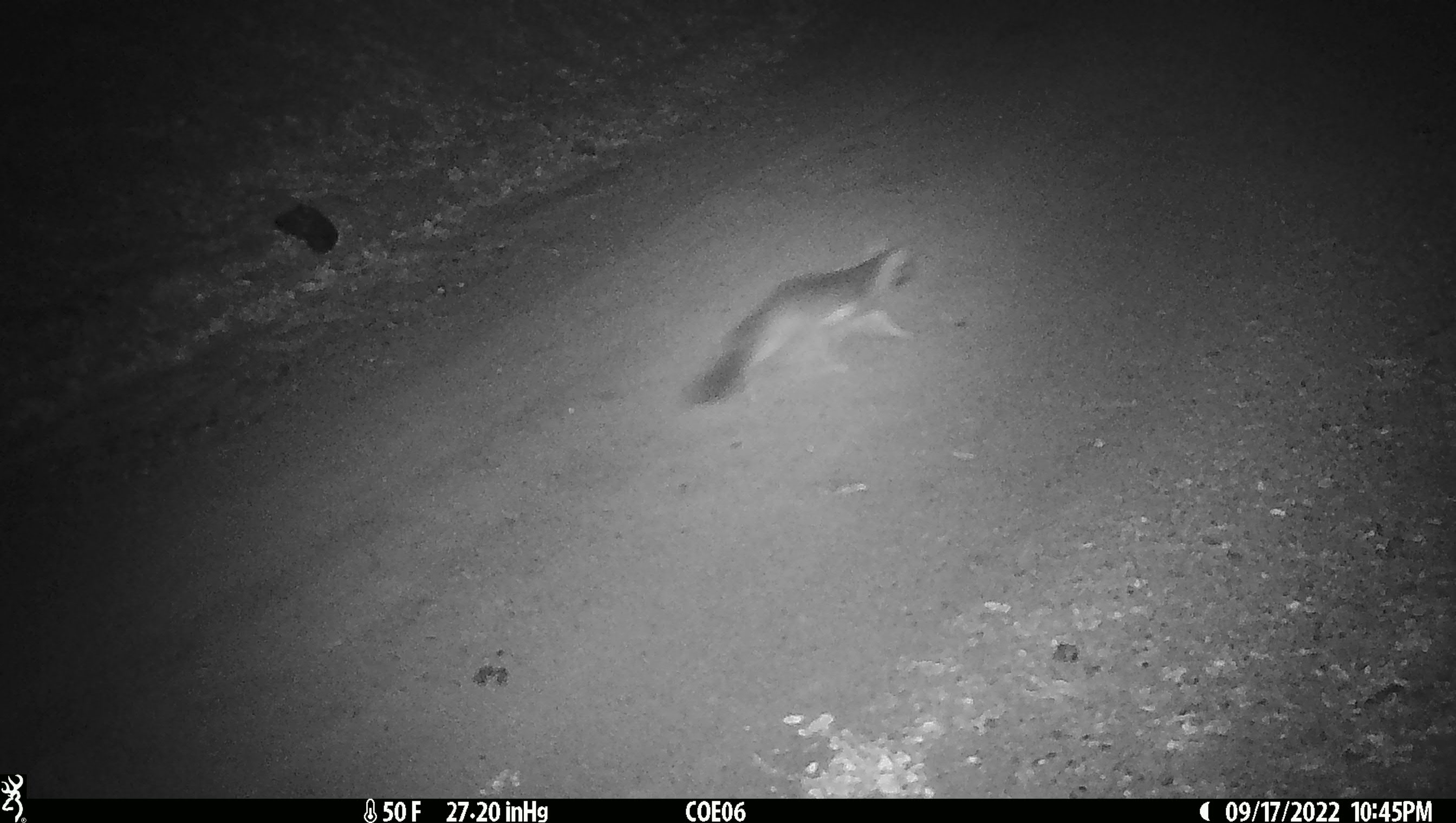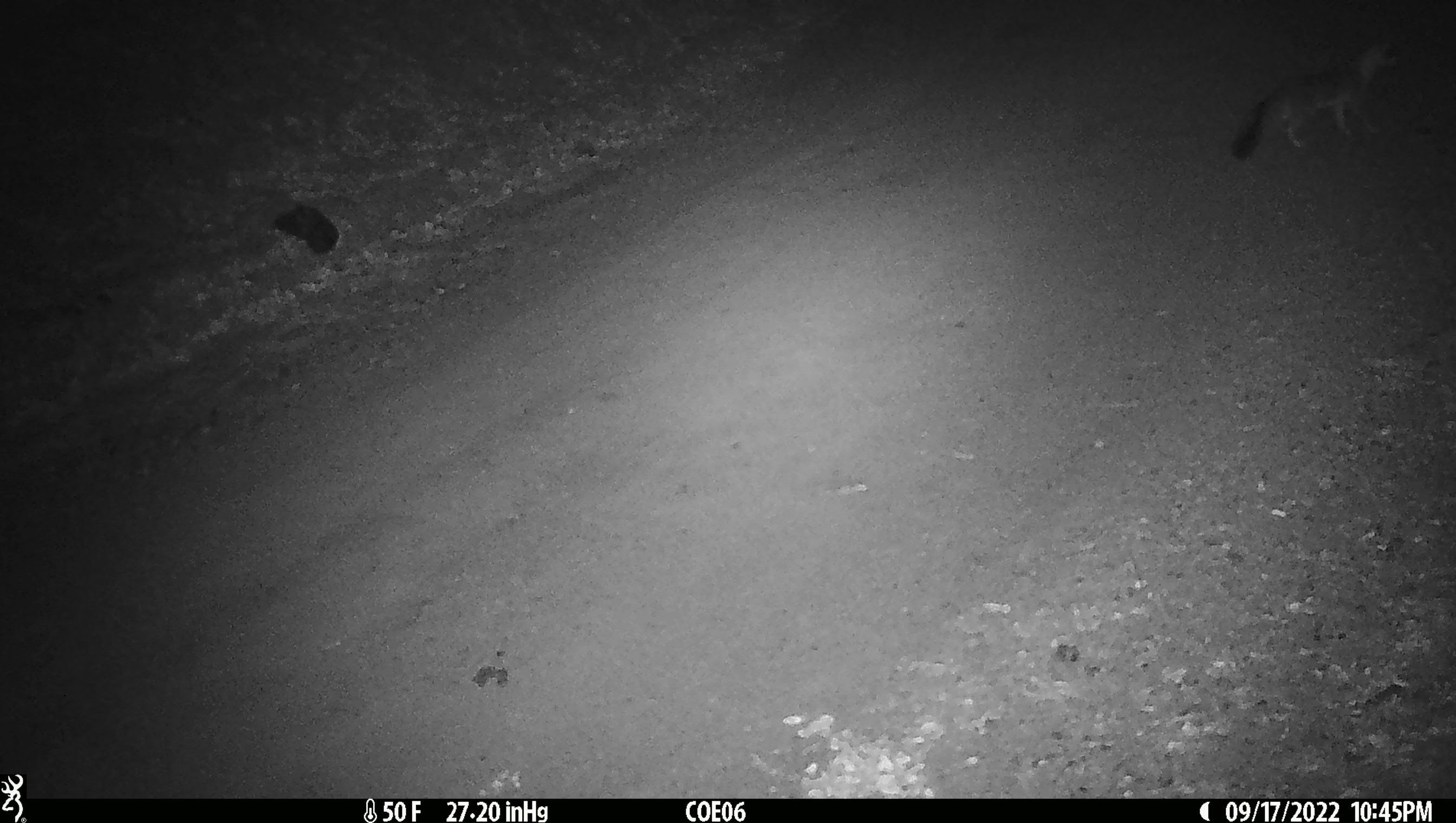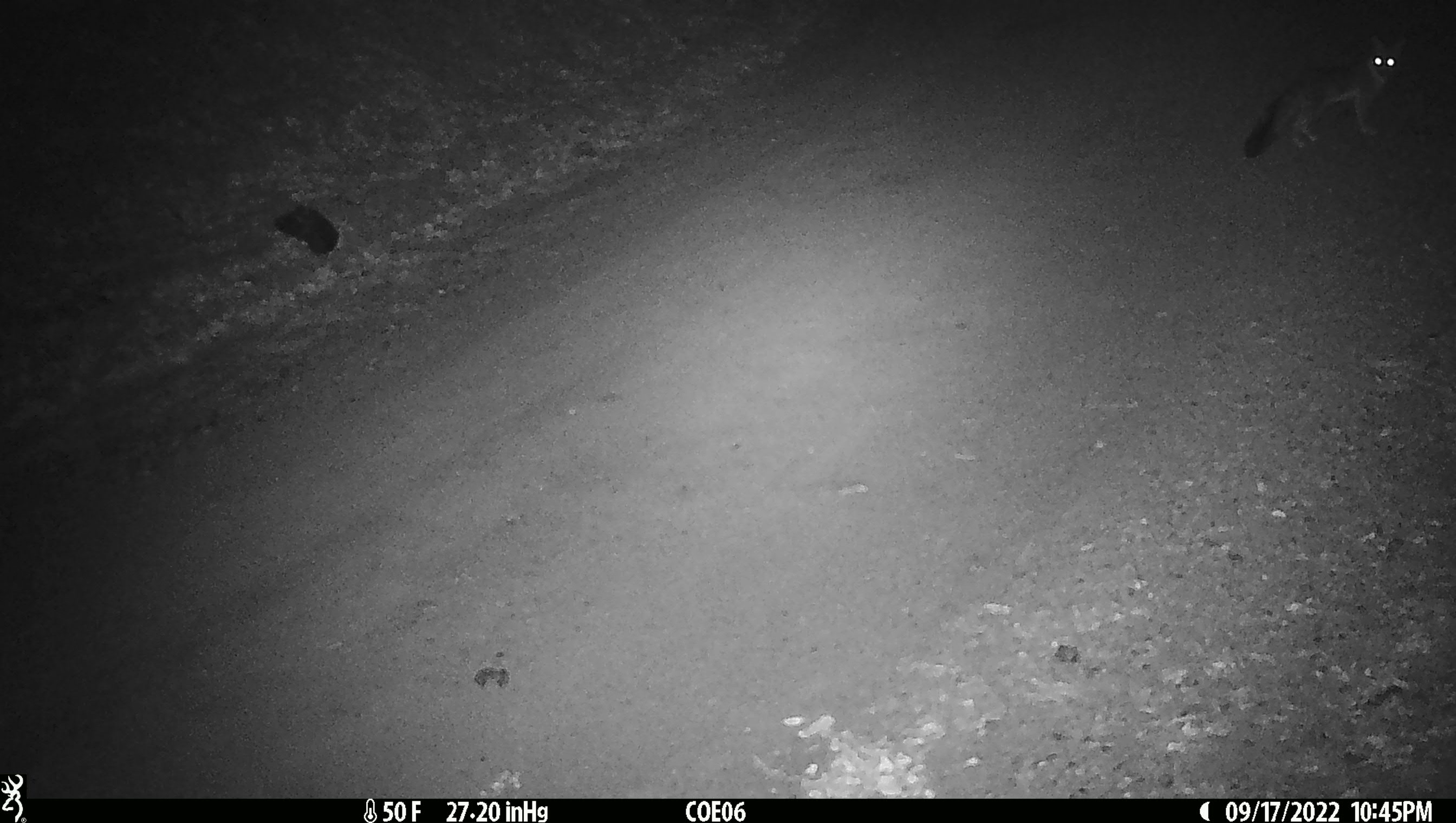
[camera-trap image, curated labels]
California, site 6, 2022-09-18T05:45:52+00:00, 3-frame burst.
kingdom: Animalia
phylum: Chordata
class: Mammalia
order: Carnivora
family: Canidae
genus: Urocyon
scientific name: Urocyon cinereoargenteus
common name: gray fox